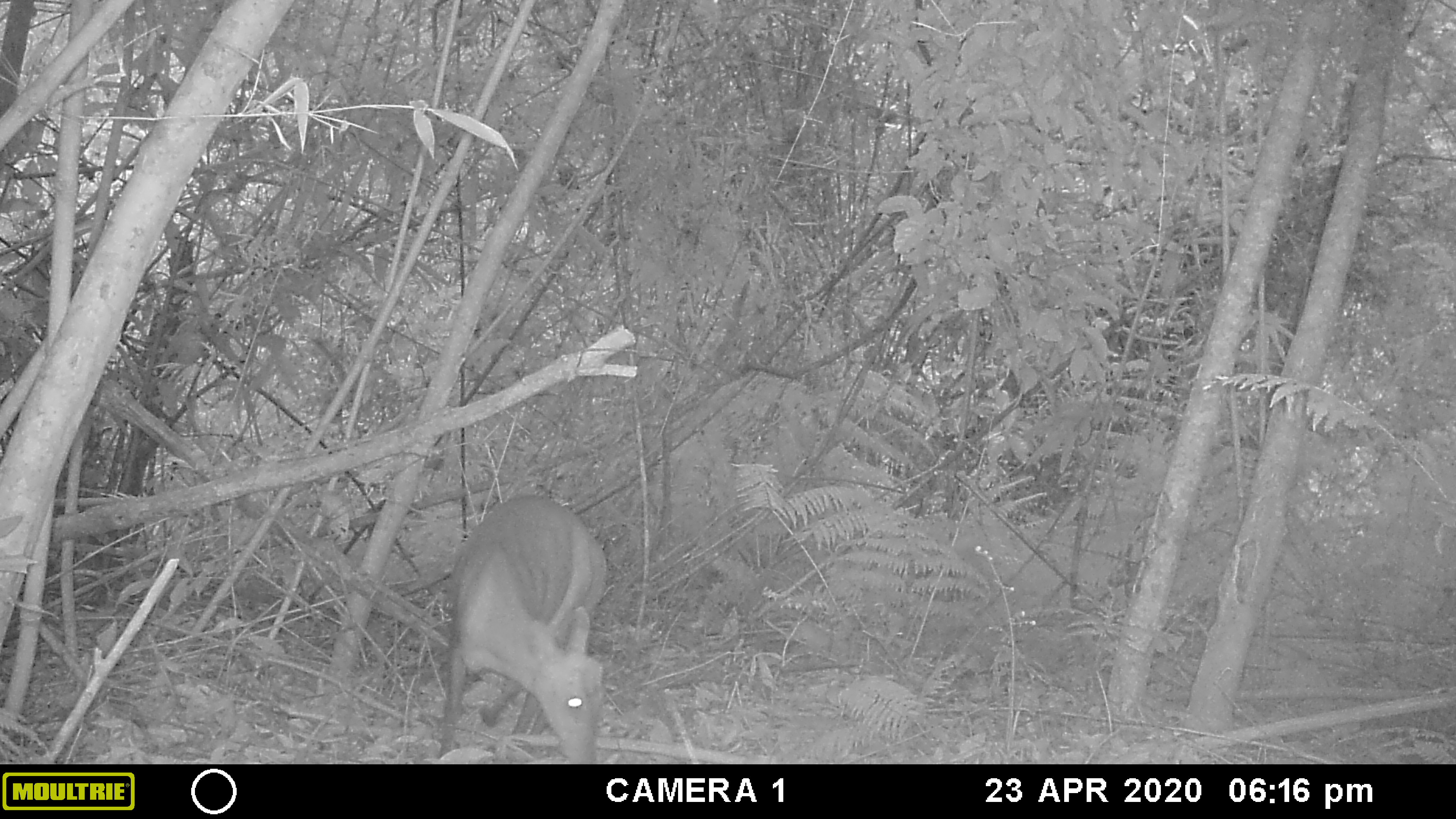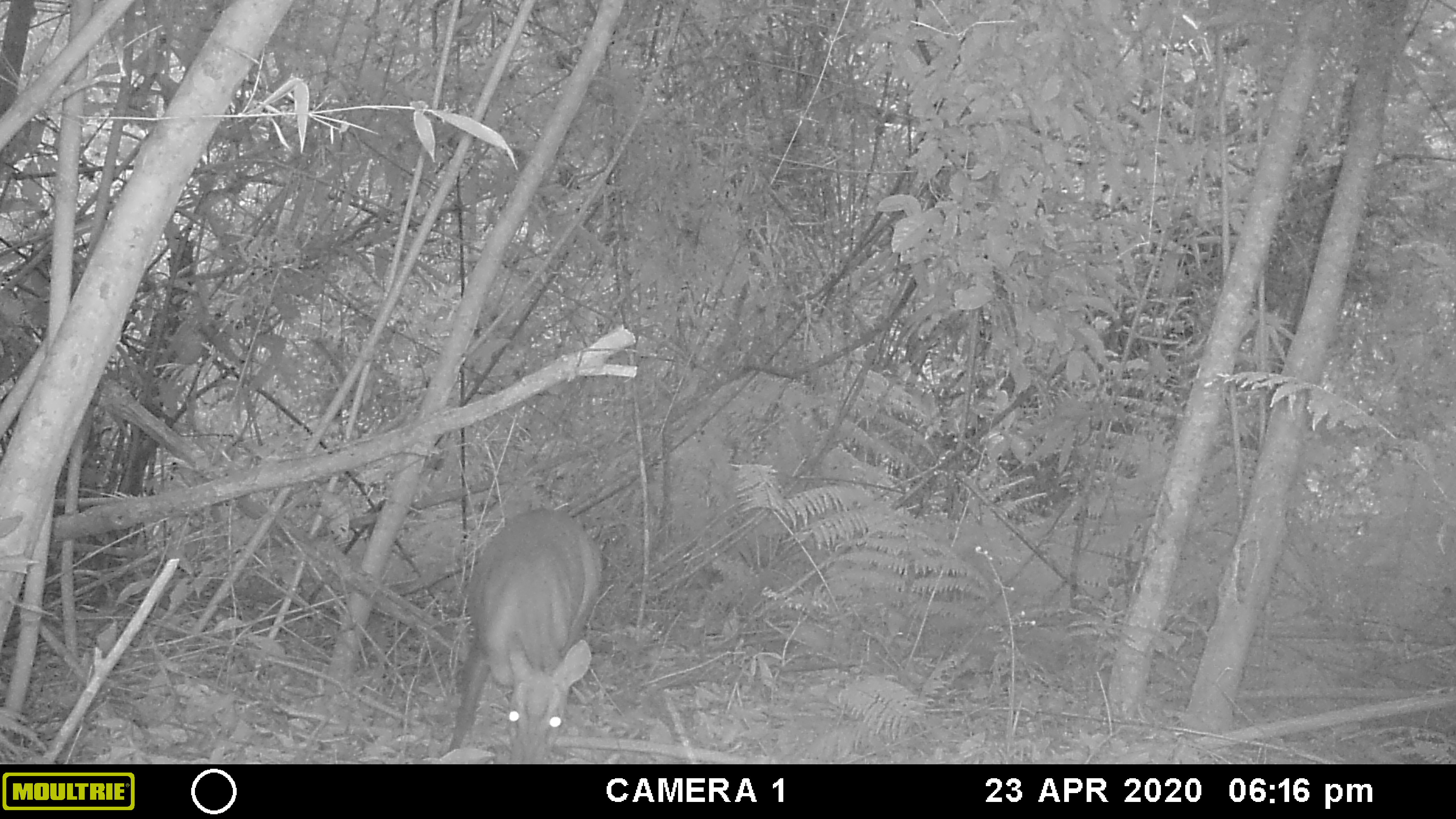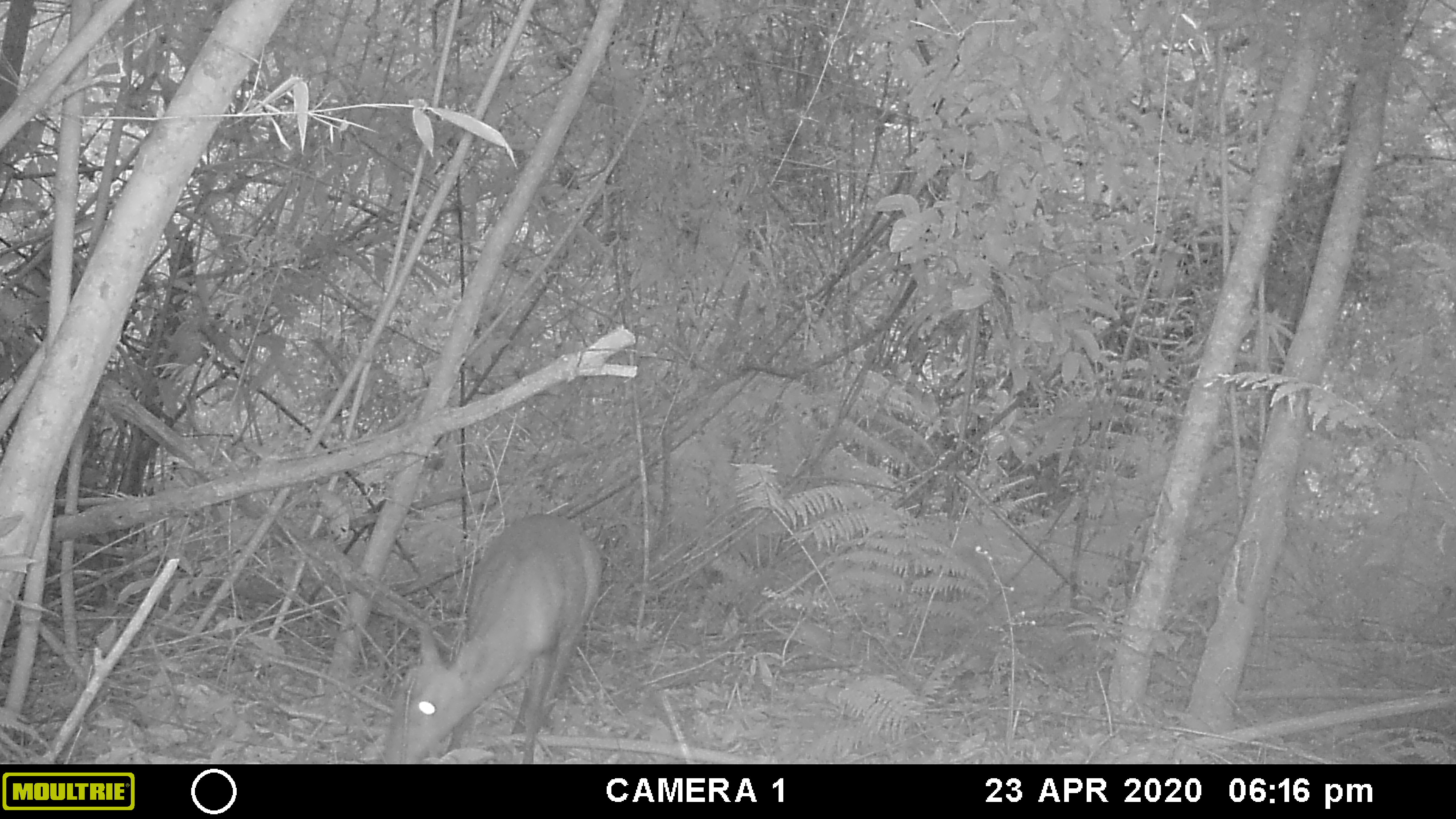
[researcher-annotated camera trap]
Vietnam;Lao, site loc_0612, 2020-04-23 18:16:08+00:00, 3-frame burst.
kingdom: Animalia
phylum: Chordata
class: Mammalia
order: Artiodactyla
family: Cervidae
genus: Muntiacus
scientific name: Muntiacus rooseveltorum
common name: roosevelt's muntjac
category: roosevelts muntjac group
Roosevelts muntjac group (roosevelt's muntjac) (Muntiacus rooseveltorum). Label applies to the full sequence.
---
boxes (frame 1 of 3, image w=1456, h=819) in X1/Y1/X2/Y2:
roosevelts muntjac group: 435/492/608/764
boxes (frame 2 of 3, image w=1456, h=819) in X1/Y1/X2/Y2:
roosevelts muntjac group: 447/506/602/763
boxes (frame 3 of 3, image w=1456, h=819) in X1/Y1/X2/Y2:
roosevelts muntjac group: 381/512/603/763